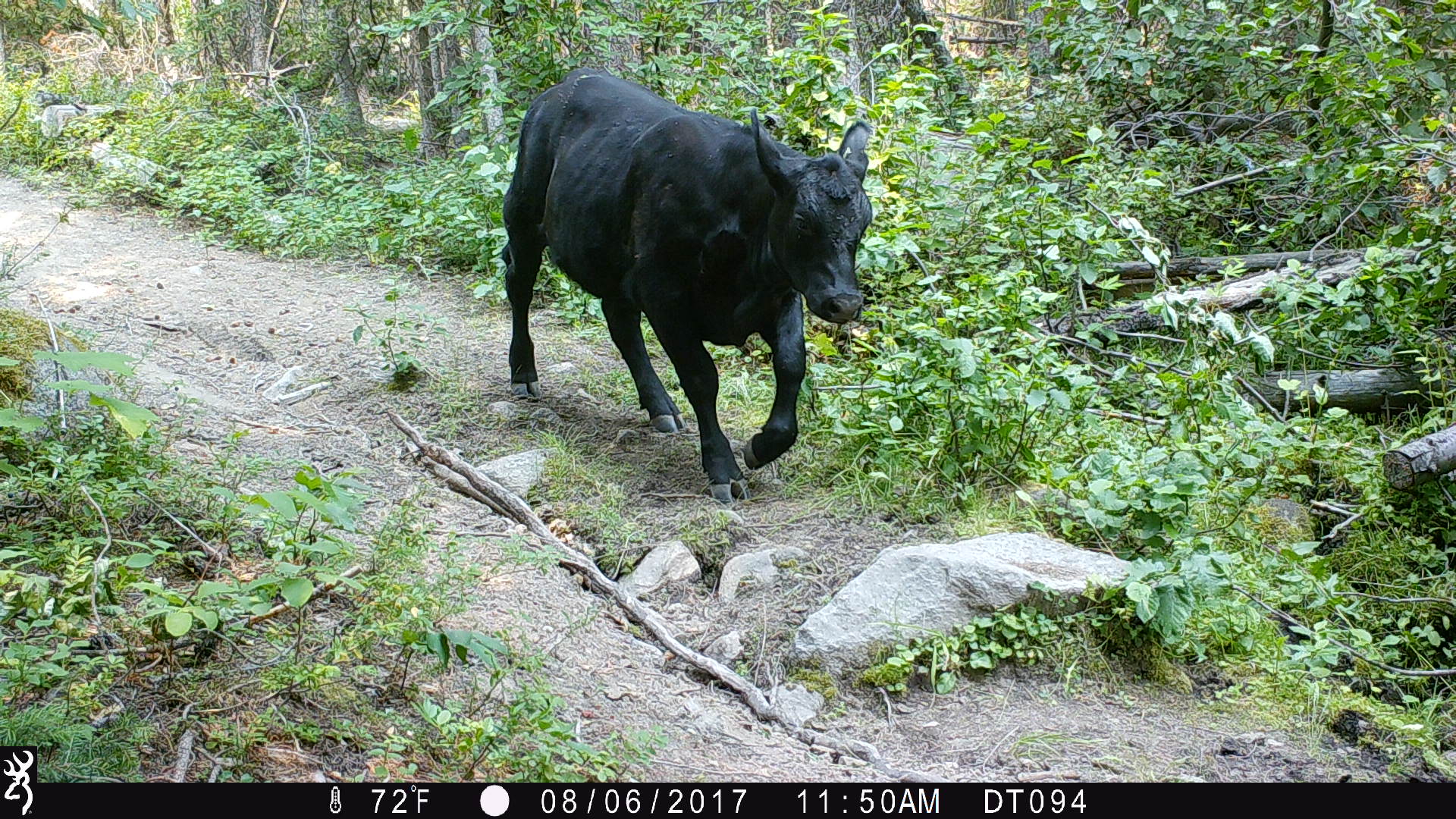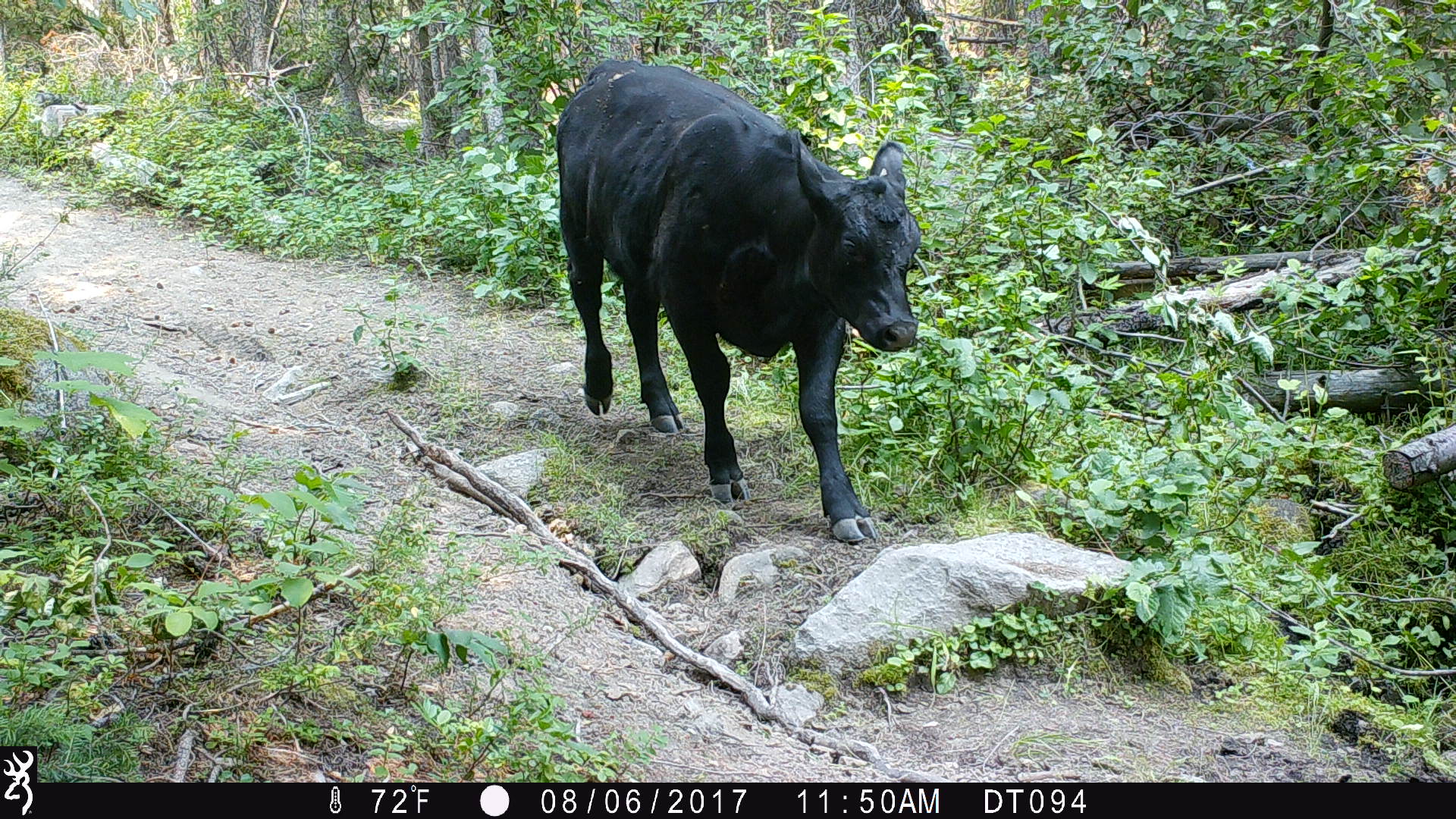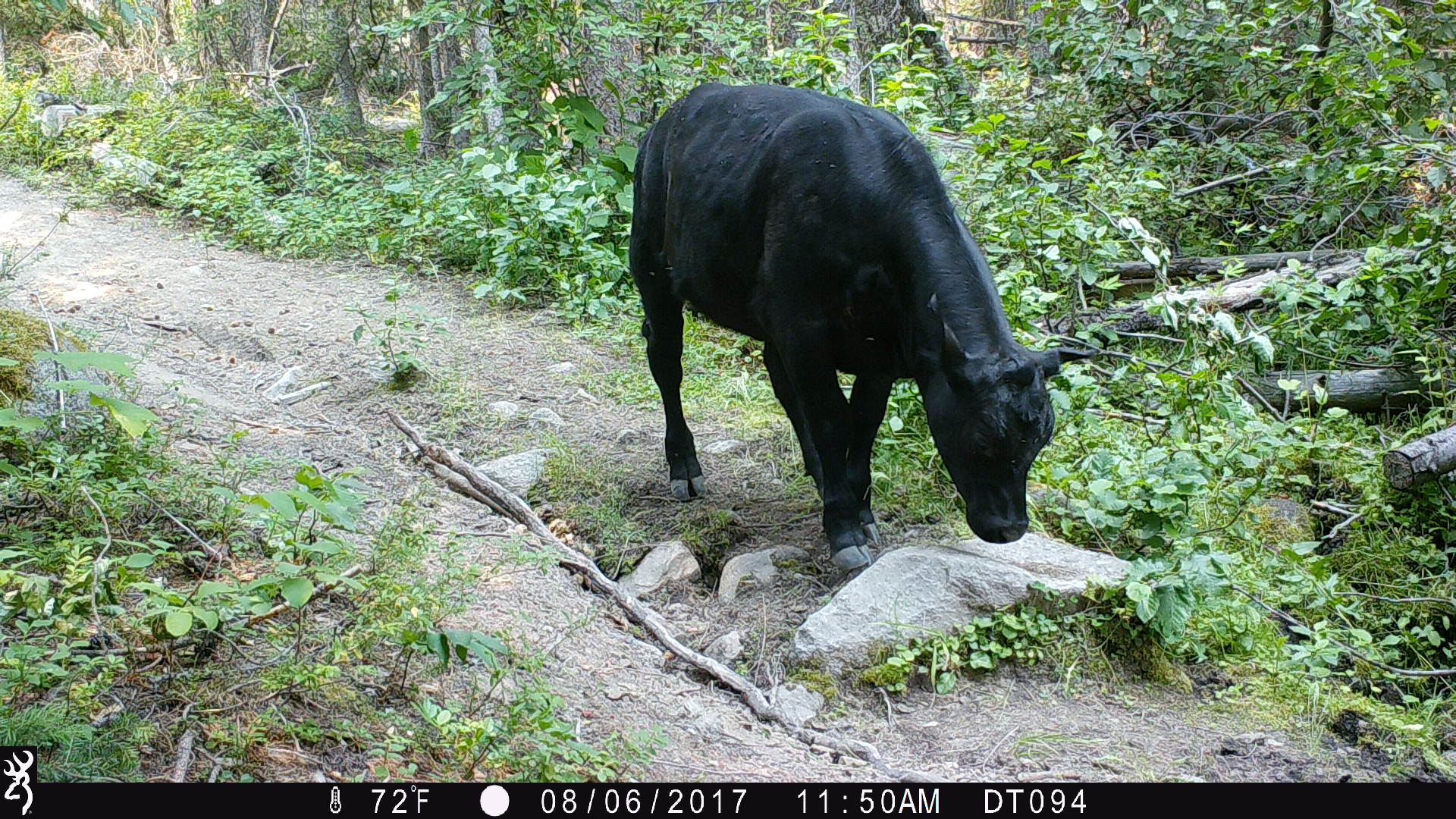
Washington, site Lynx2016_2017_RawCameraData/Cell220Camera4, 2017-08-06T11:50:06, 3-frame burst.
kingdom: Animalia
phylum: Chordata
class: Mammalia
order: Artiodactyla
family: Bovidae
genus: Bos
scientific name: Bos taurus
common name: domestic cattle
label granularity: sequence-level